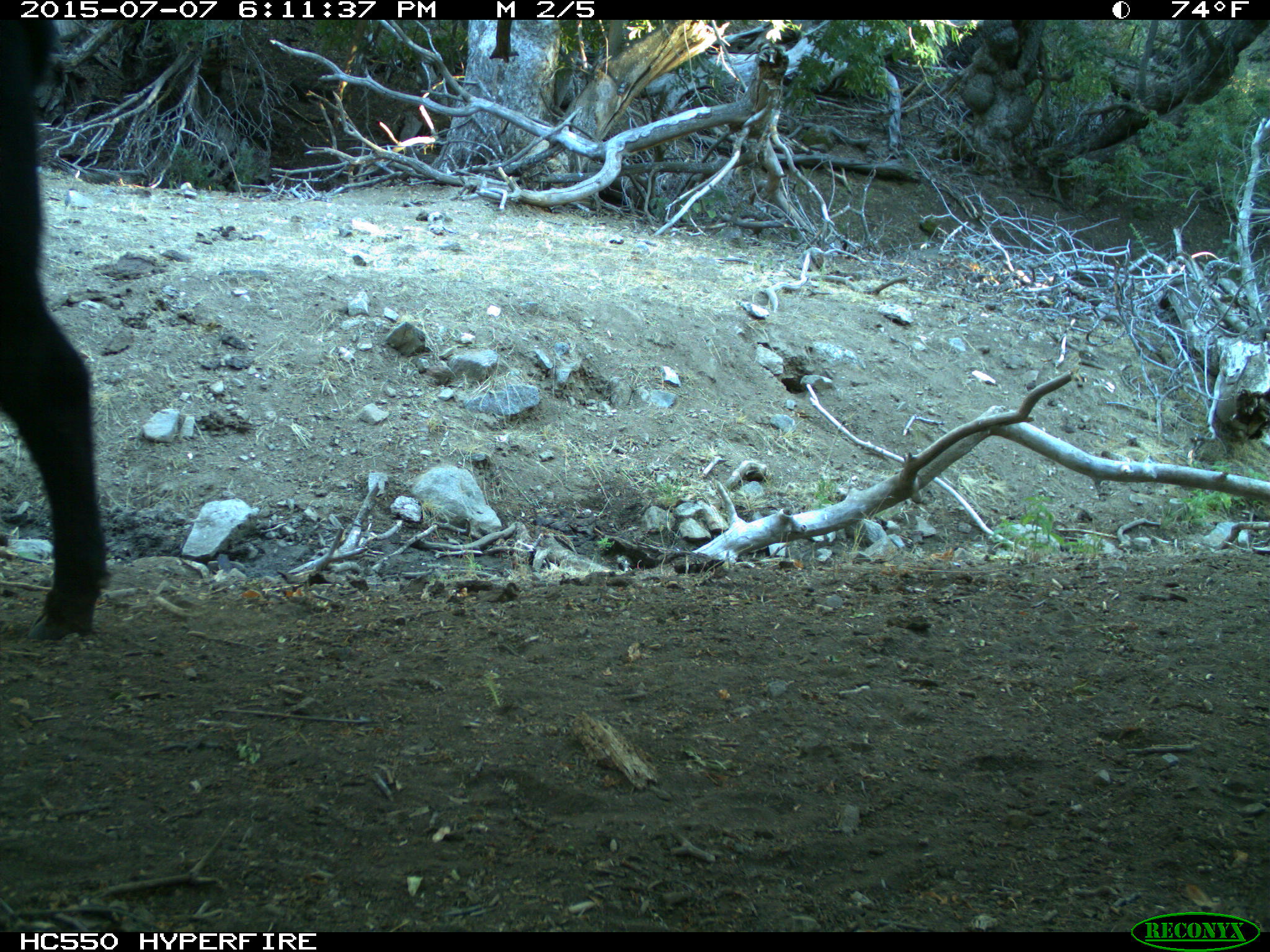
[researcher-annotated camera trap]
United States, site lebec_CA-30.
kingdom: Animalia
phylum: Chordata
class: Mammalia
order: Artiodactyla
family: Bovidae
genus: Bos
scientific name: Bos taurus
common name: domestic cow